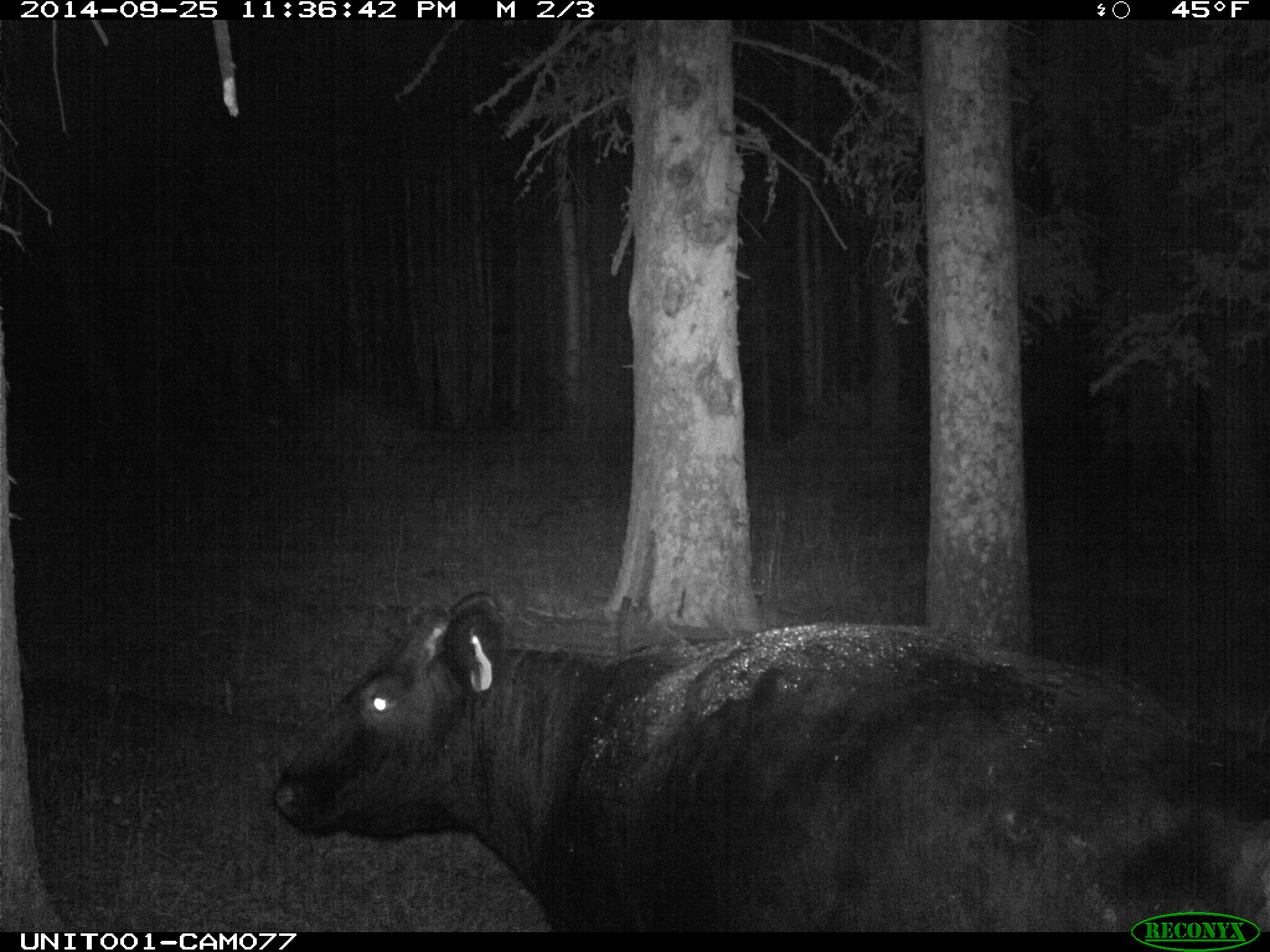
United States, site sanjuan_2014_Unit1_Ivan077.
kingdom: Animalia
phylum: Chordata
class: Mammalia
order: Artiodactyla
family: Bovidae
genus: Bos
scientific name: Bos taurus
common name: domestic cow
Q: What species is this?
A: Bos taurus (domestic cow).